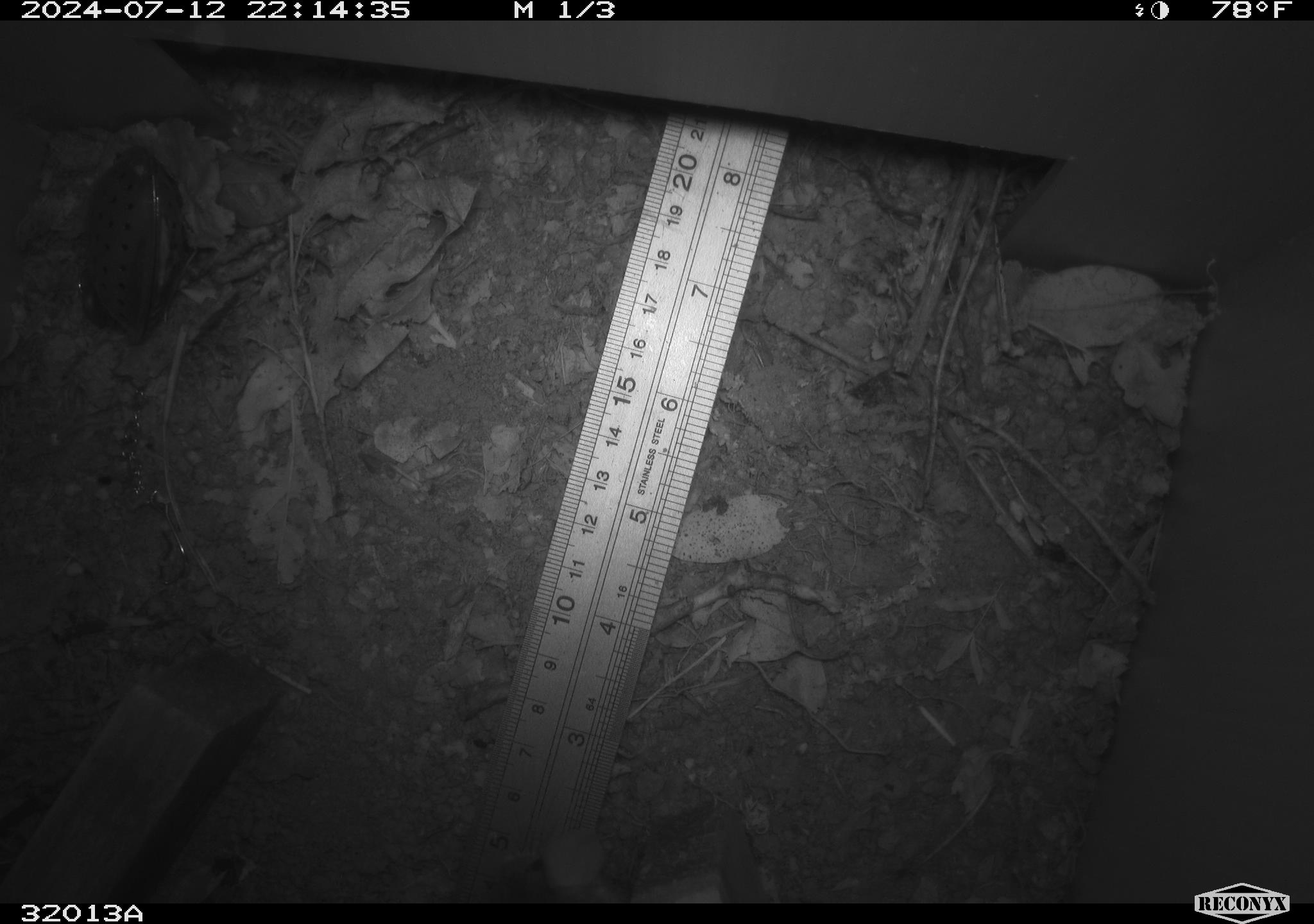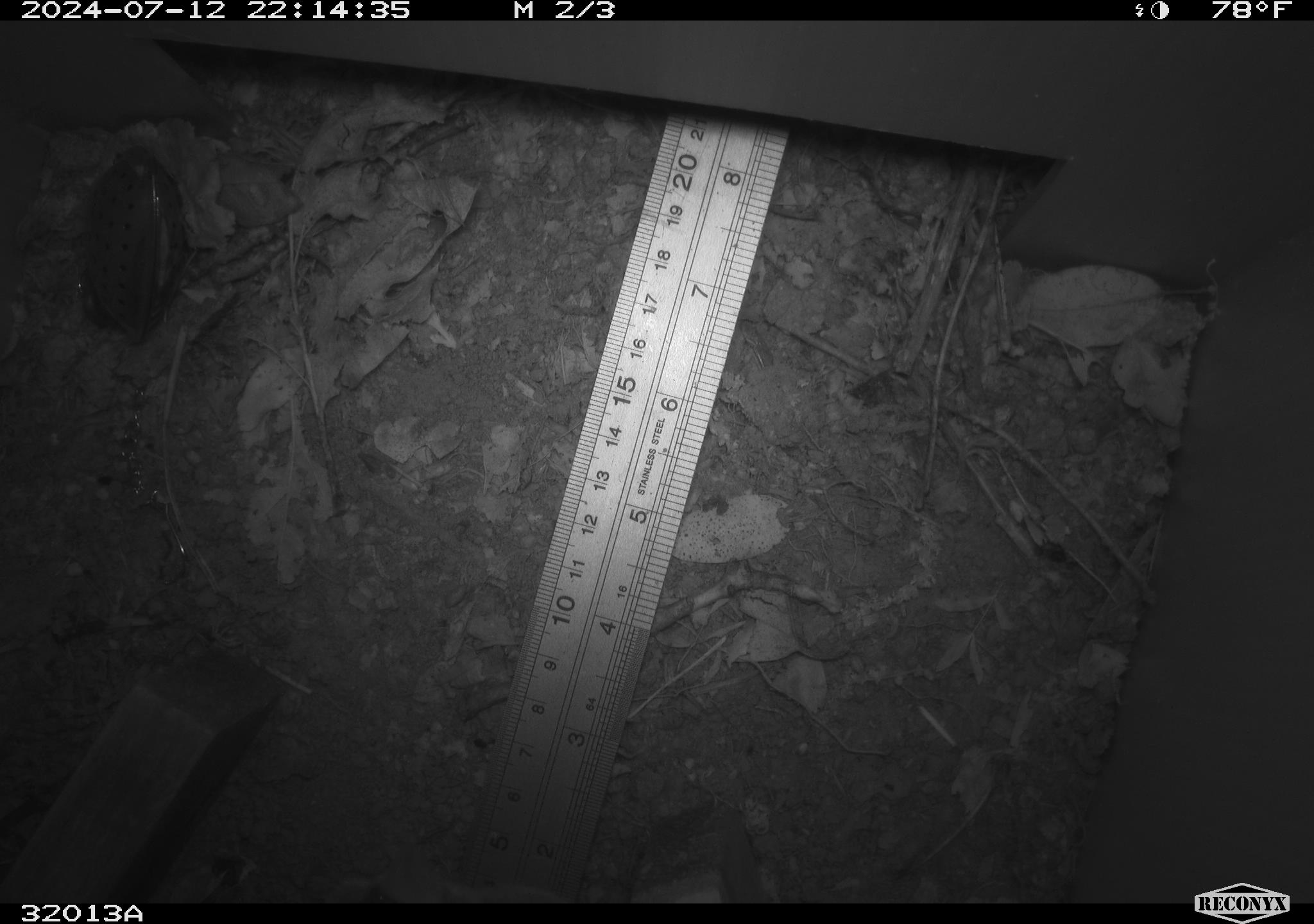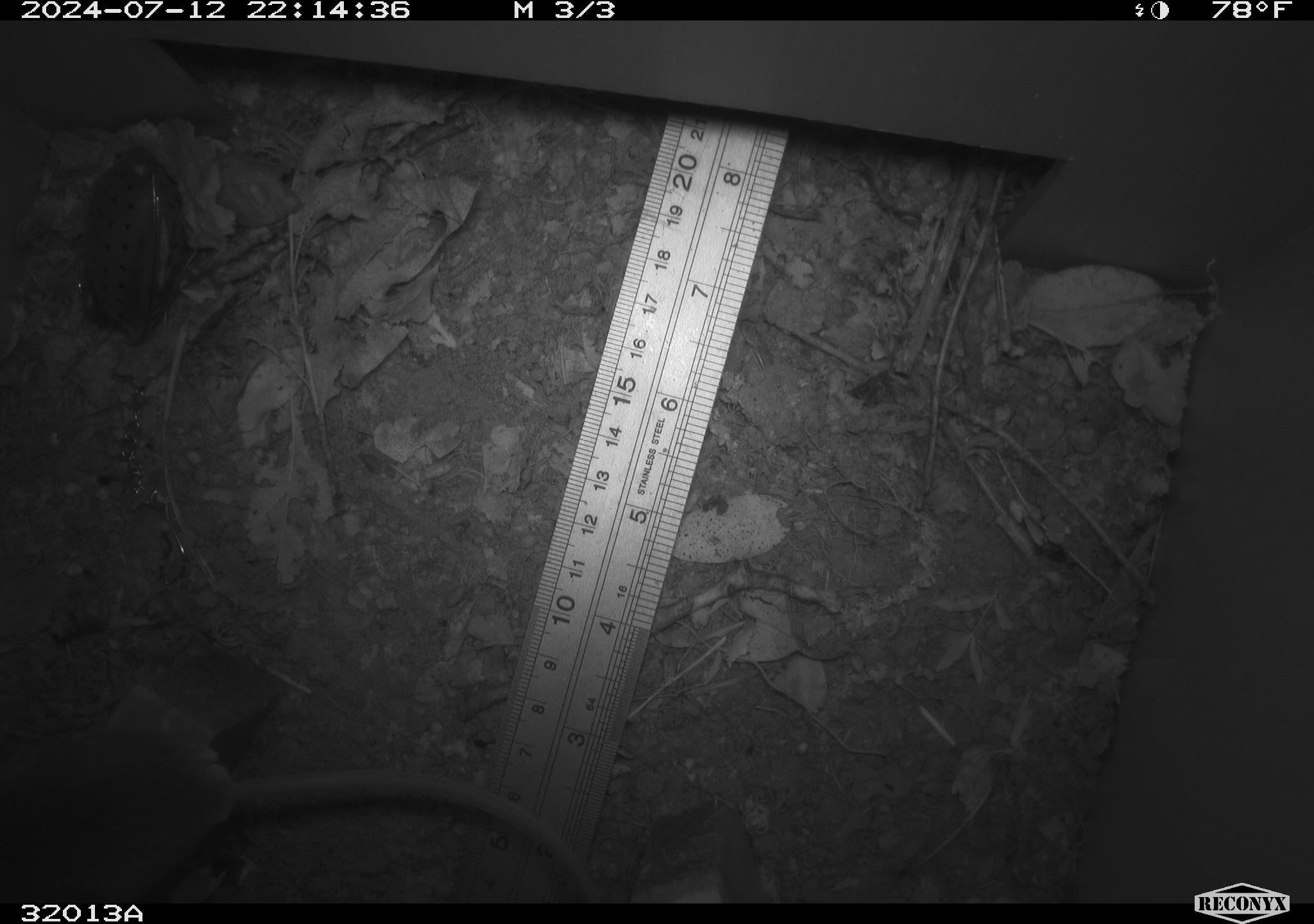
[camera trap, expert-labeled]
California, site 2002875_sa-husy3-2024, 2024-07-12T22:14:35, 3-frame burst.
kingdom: Animalia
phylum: Chordata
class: Mammalia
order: Rodentia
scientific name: Rodentia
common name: rodent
Rodent (Rodentia).